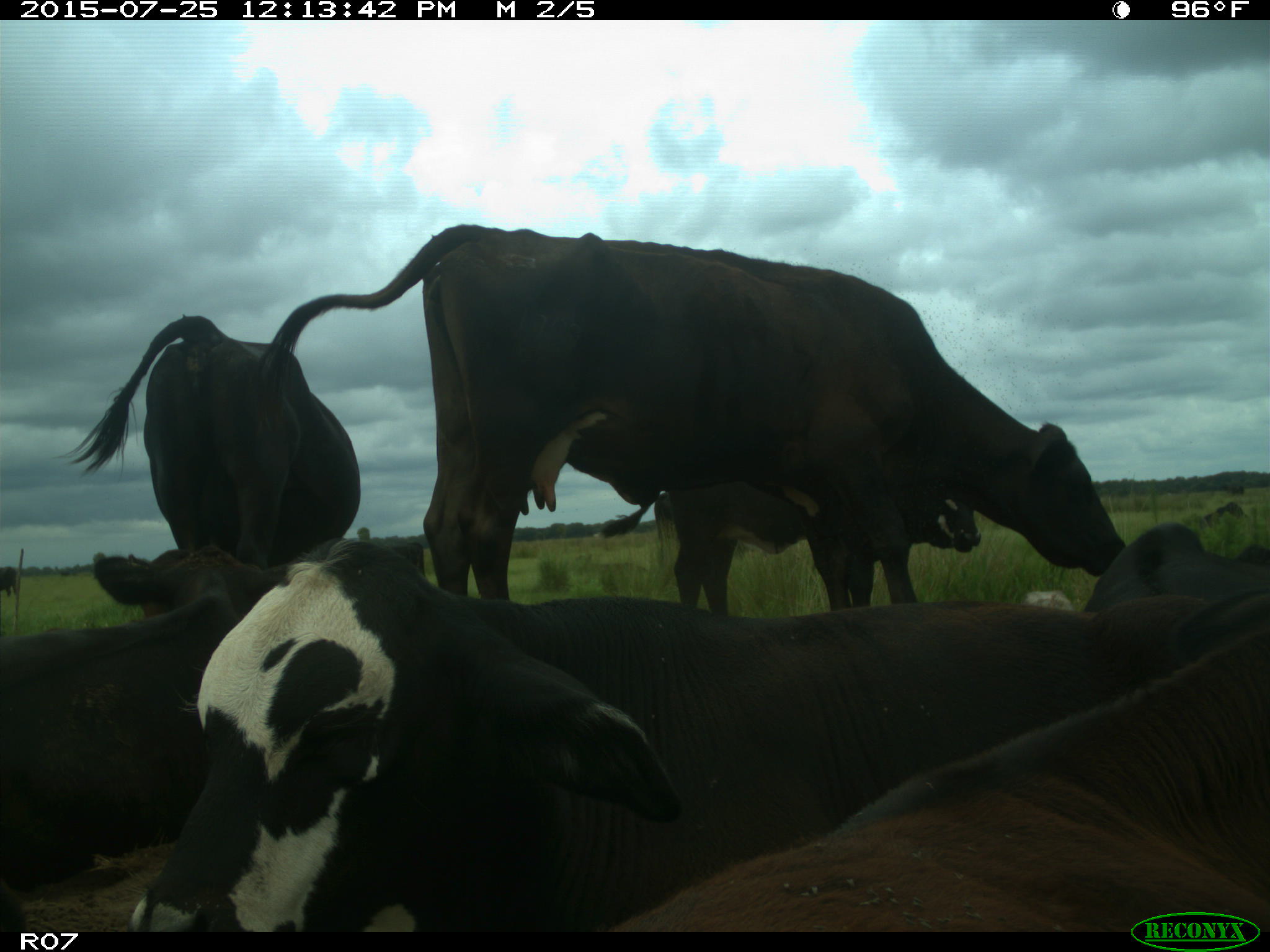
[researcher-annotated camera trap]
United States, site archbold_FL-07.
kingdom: Animalia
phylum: Chordata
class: Mammalia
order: Artiodactyla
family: Bovidae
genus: Bos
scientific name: Bos taurus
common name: domestic cow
Bos taurus (domestic cow).